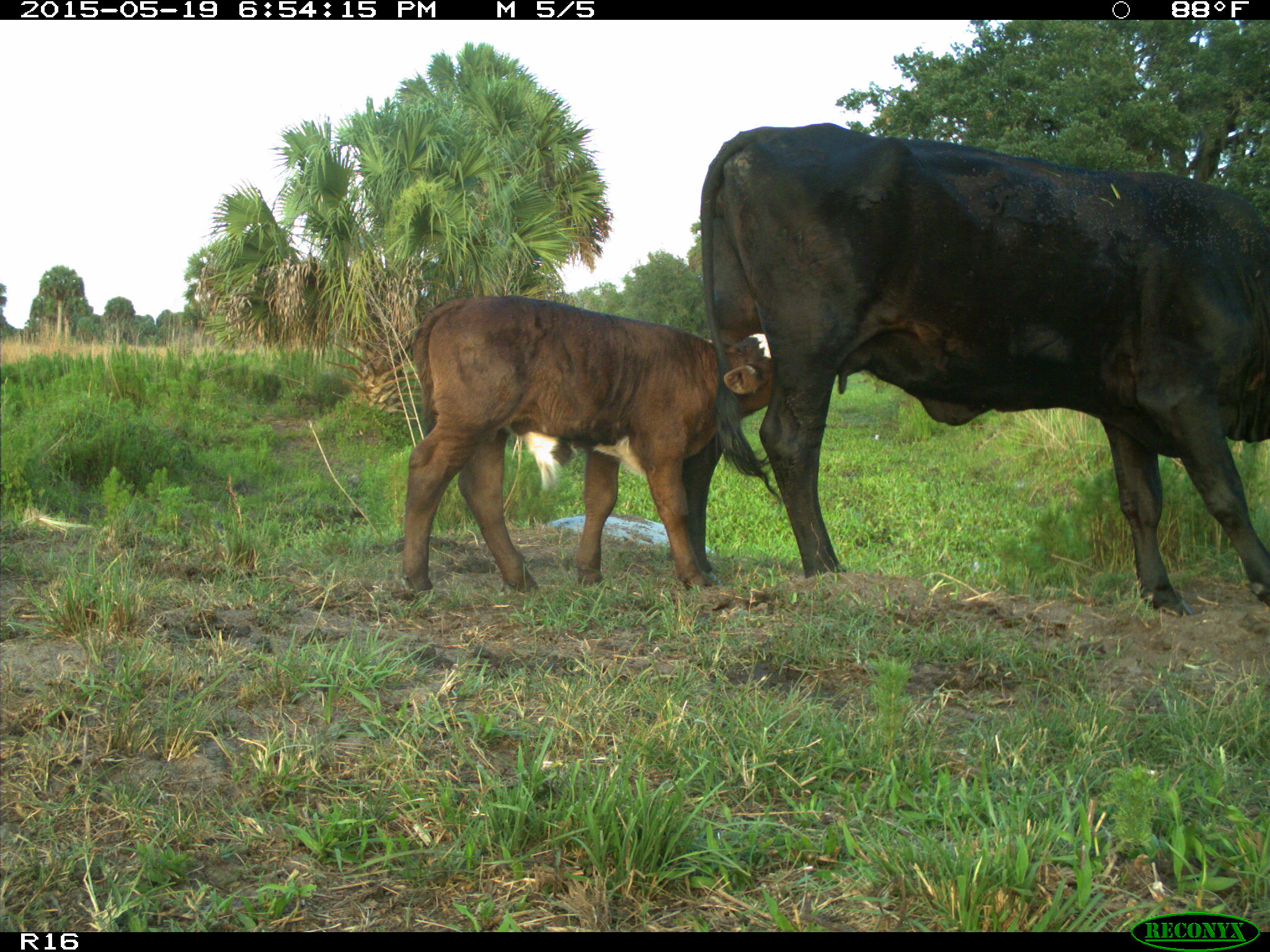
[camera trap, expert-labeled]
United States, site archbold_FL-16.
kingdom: Animalia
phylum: Chordata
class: Mammalia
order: Artiodactyla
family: Bovidae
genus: Bos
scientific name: Bos taurus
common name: domestic cow